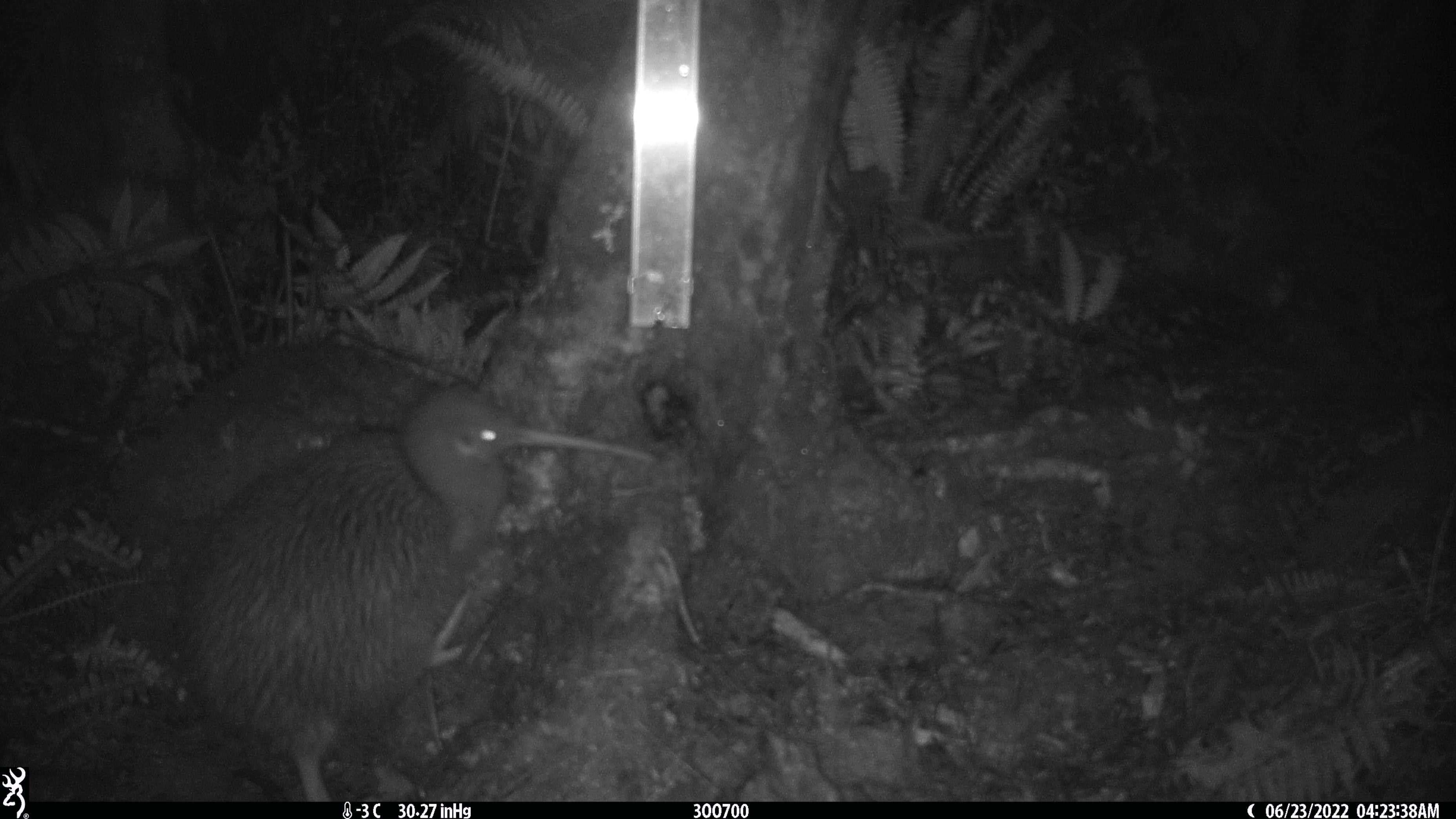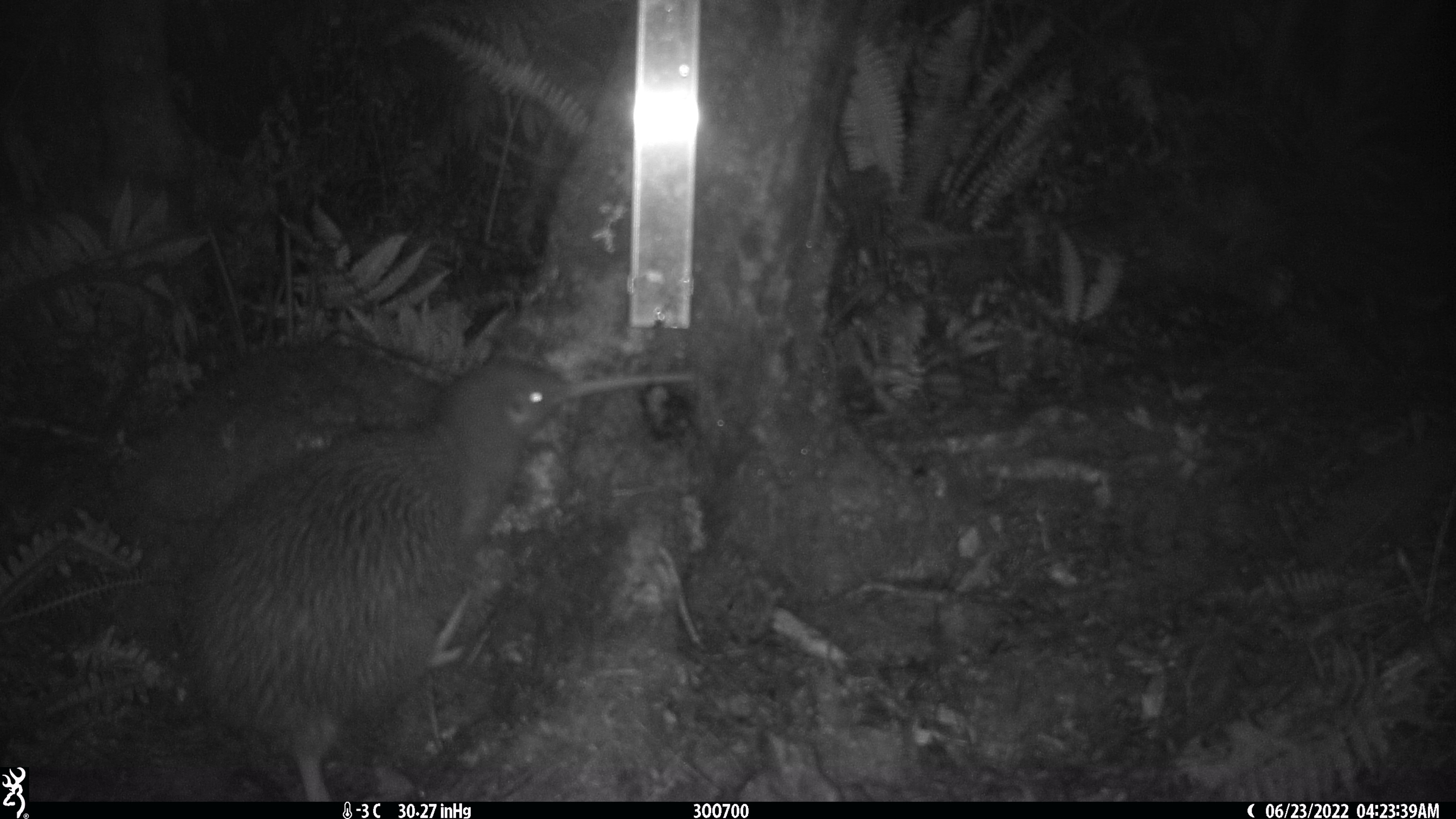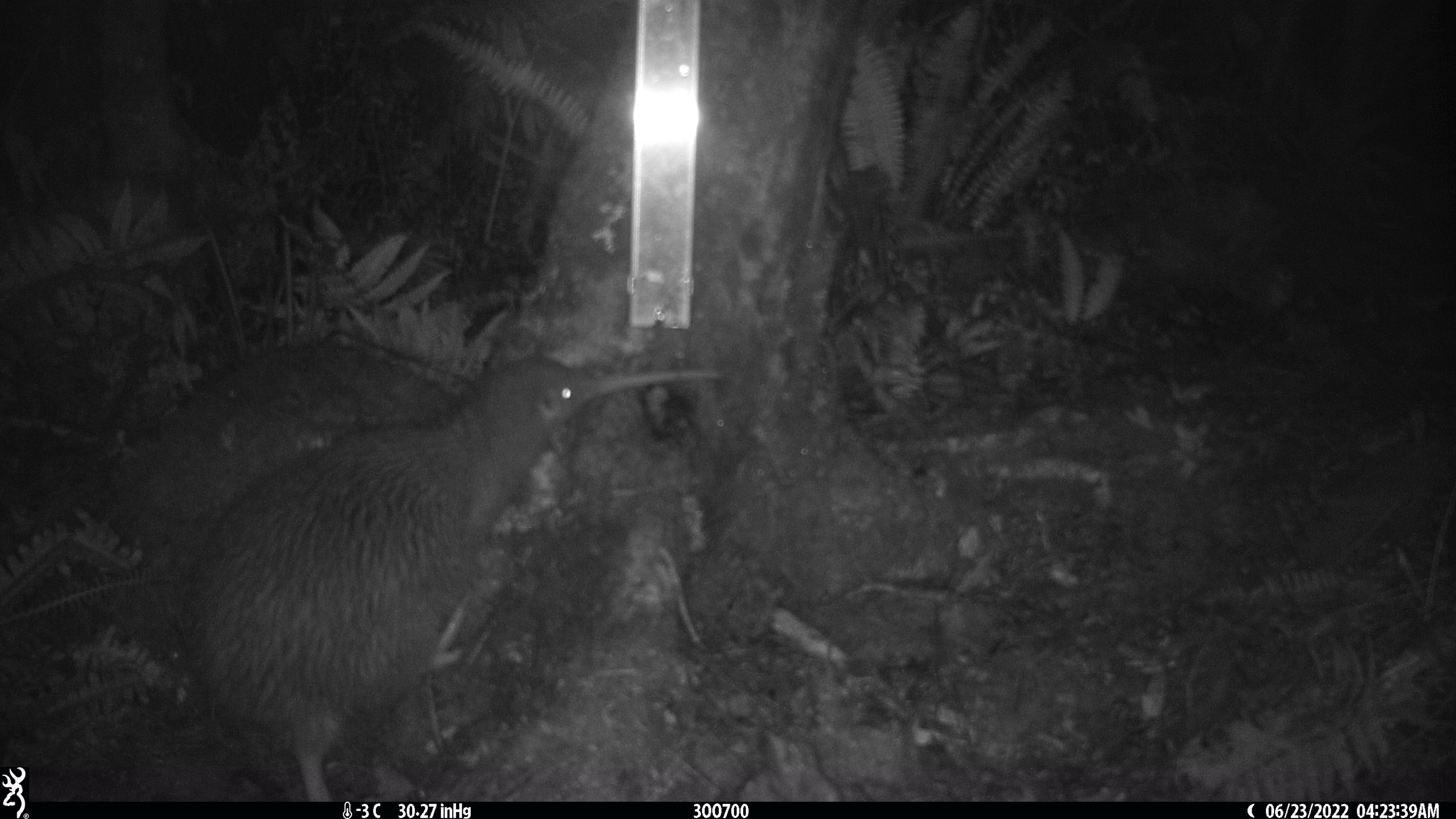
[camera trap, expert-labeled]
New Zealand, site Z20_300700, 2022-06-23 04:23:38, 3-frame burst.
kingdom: Animalia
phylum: Chordata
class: Aves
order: Apterygiformes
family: Apterygidae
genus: Apteryx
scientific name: Apteryx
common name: kiwi